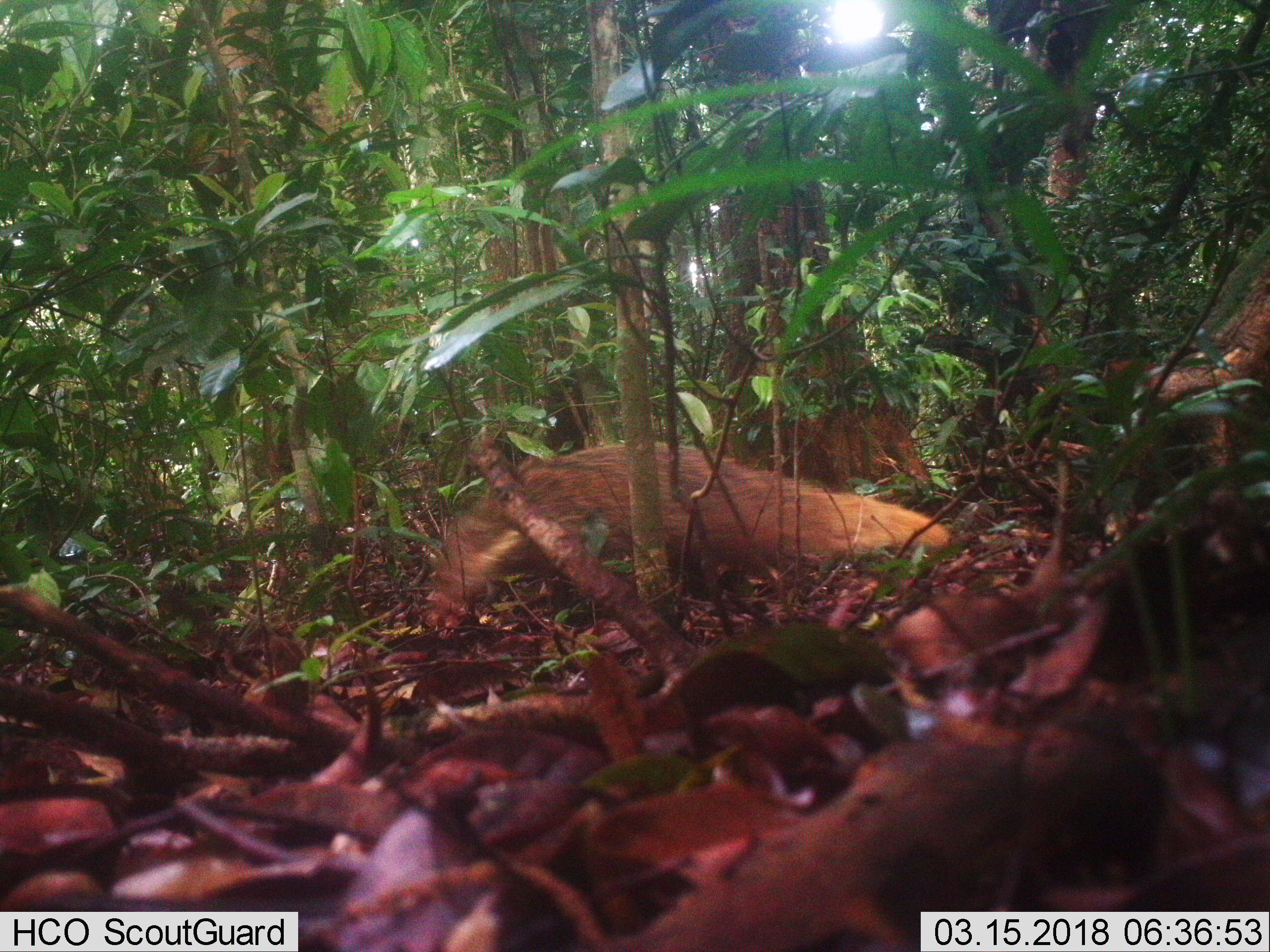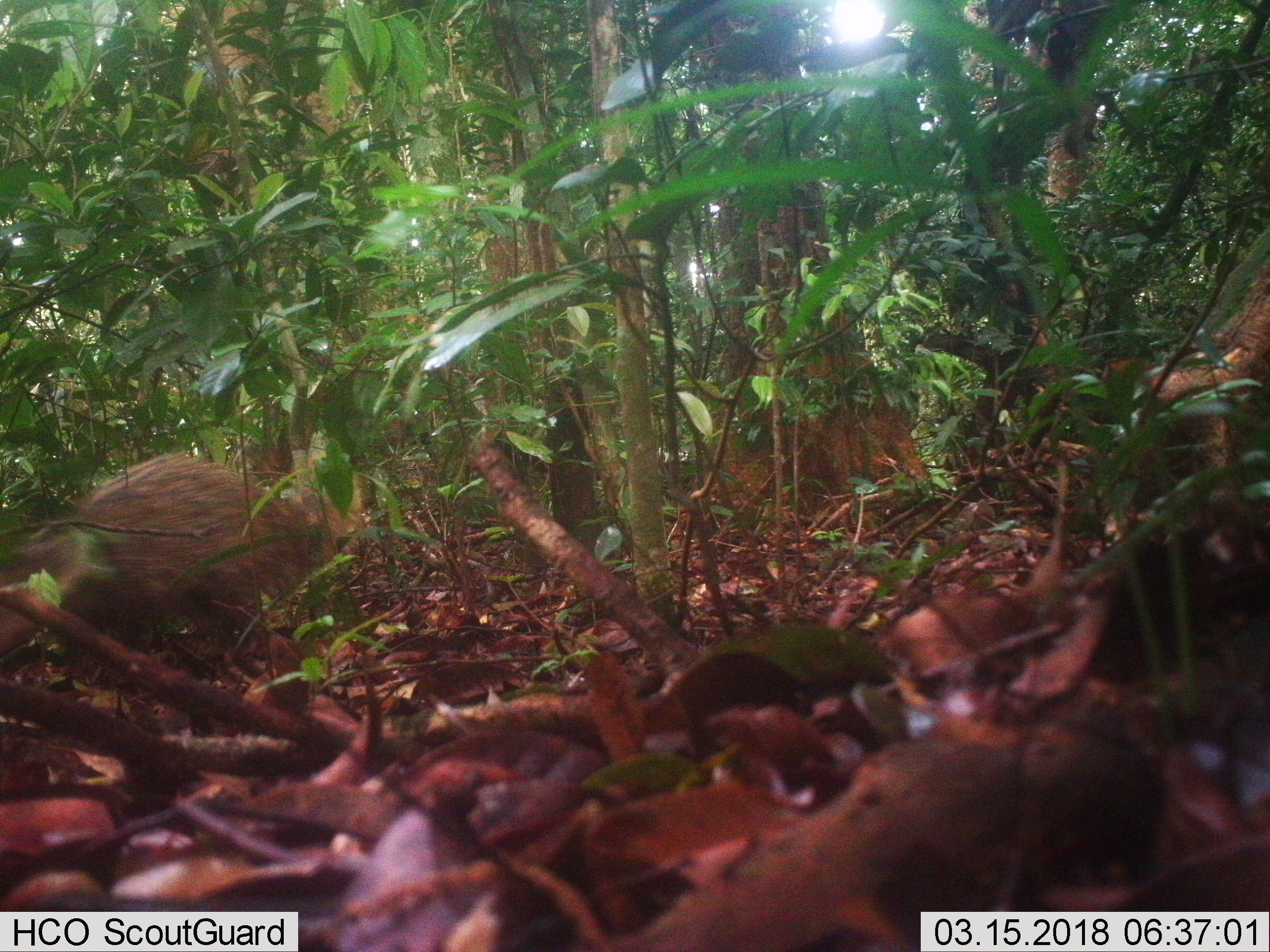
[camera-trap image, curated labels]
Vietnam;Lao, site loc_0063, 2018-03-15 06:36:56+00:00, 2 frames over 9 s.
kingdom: Animalia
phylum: Chordata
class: Mammalia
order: Carnivora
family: Herpestidae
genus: Urva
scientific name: Urva urva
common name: crab-eating mongoose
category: crab eating mongoose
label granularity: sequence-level